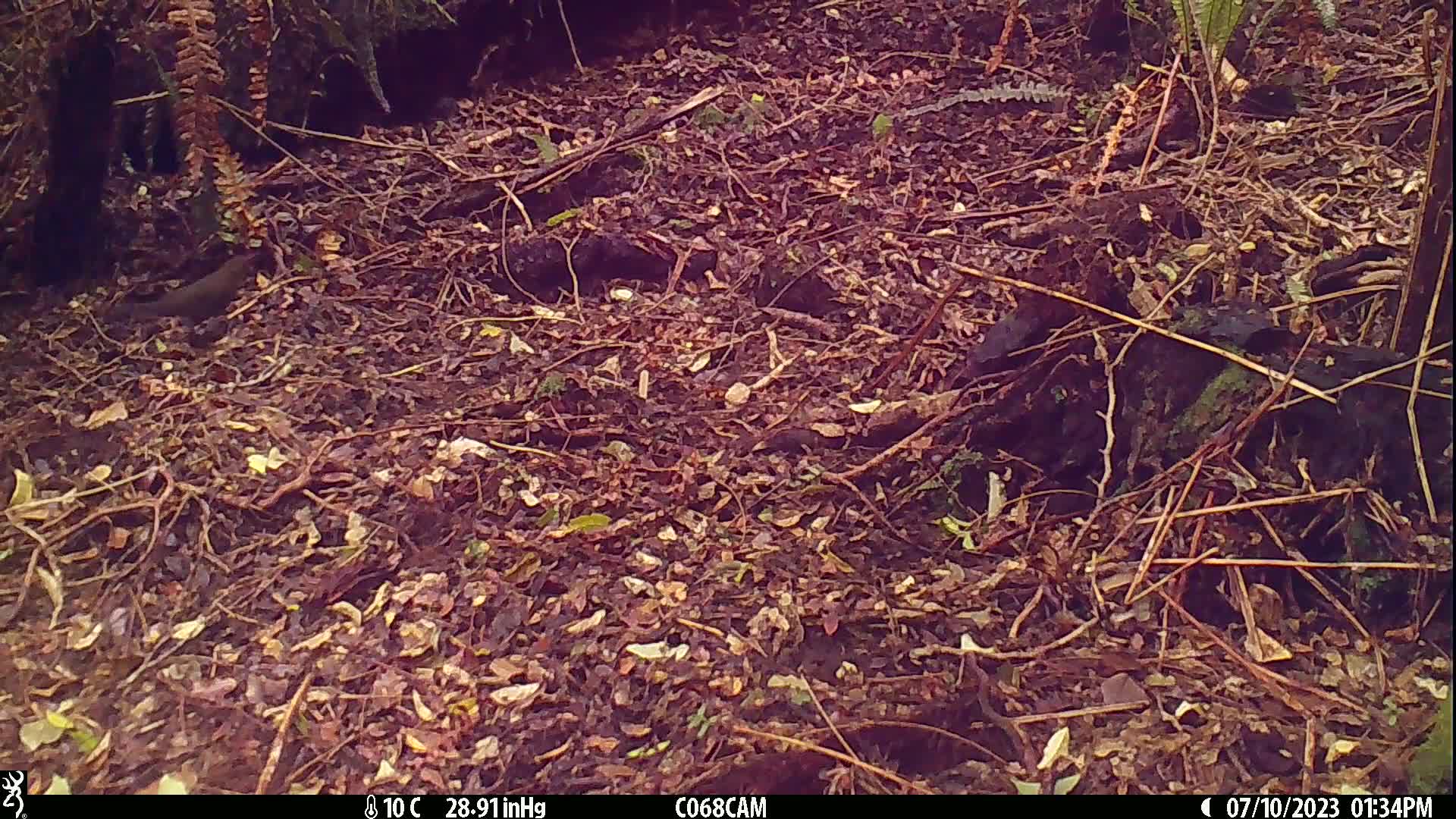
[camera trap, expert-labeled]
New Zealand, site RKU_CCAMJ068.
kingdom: Animalia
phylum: Chordata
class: Aves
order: Passeriformes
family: Turdidae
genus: Turdus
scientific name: Turdus merula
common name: eurasian blackbird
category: blackbird